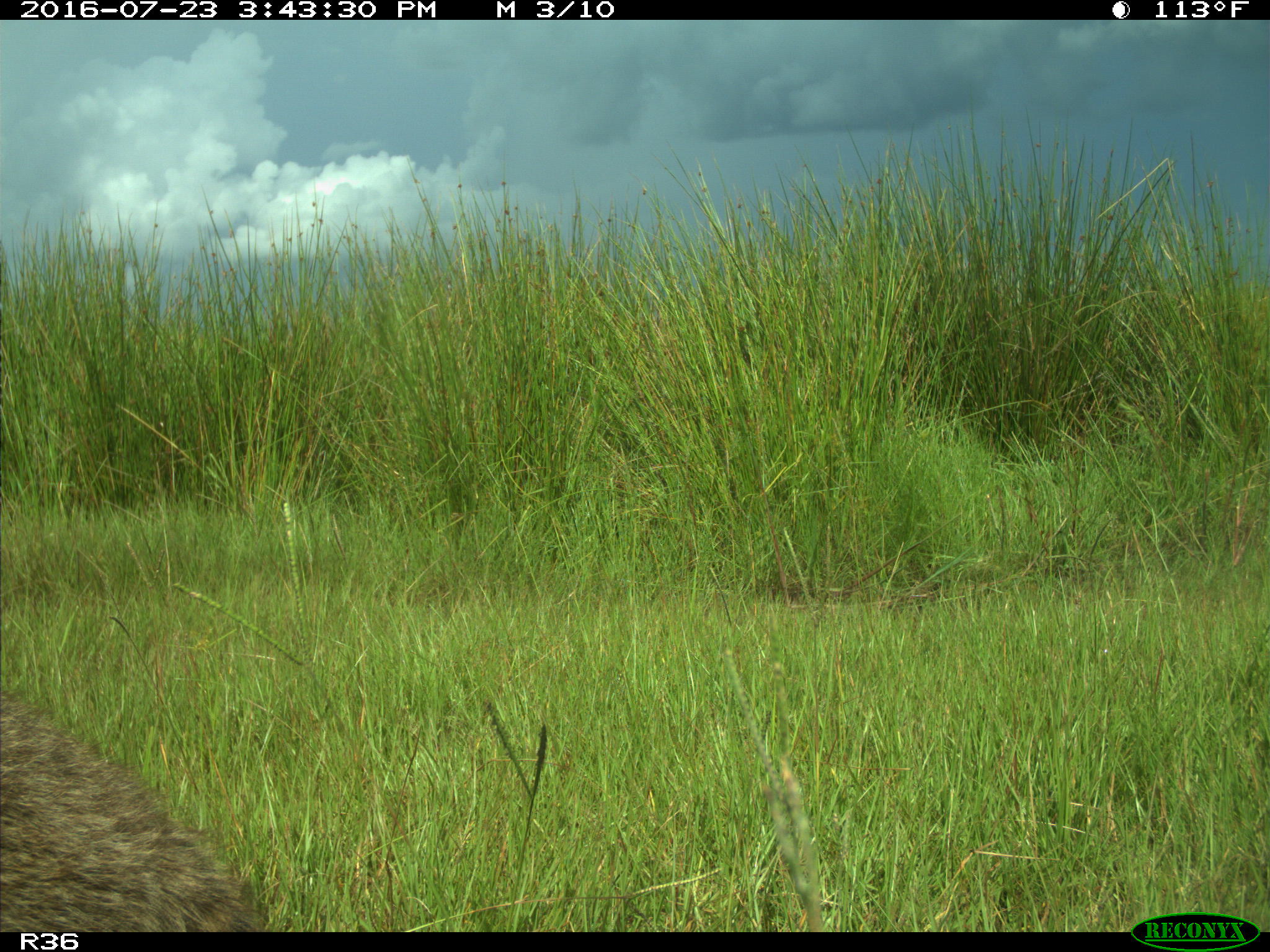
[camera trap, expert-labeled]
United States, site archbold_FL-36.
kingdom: Animalia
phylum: Chordata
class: Mammalia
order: Carnivora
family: Procyonidae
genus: Procyon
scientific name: Procyon lotor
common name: common raccoon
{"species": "Procyon lotor (common raccoon)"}